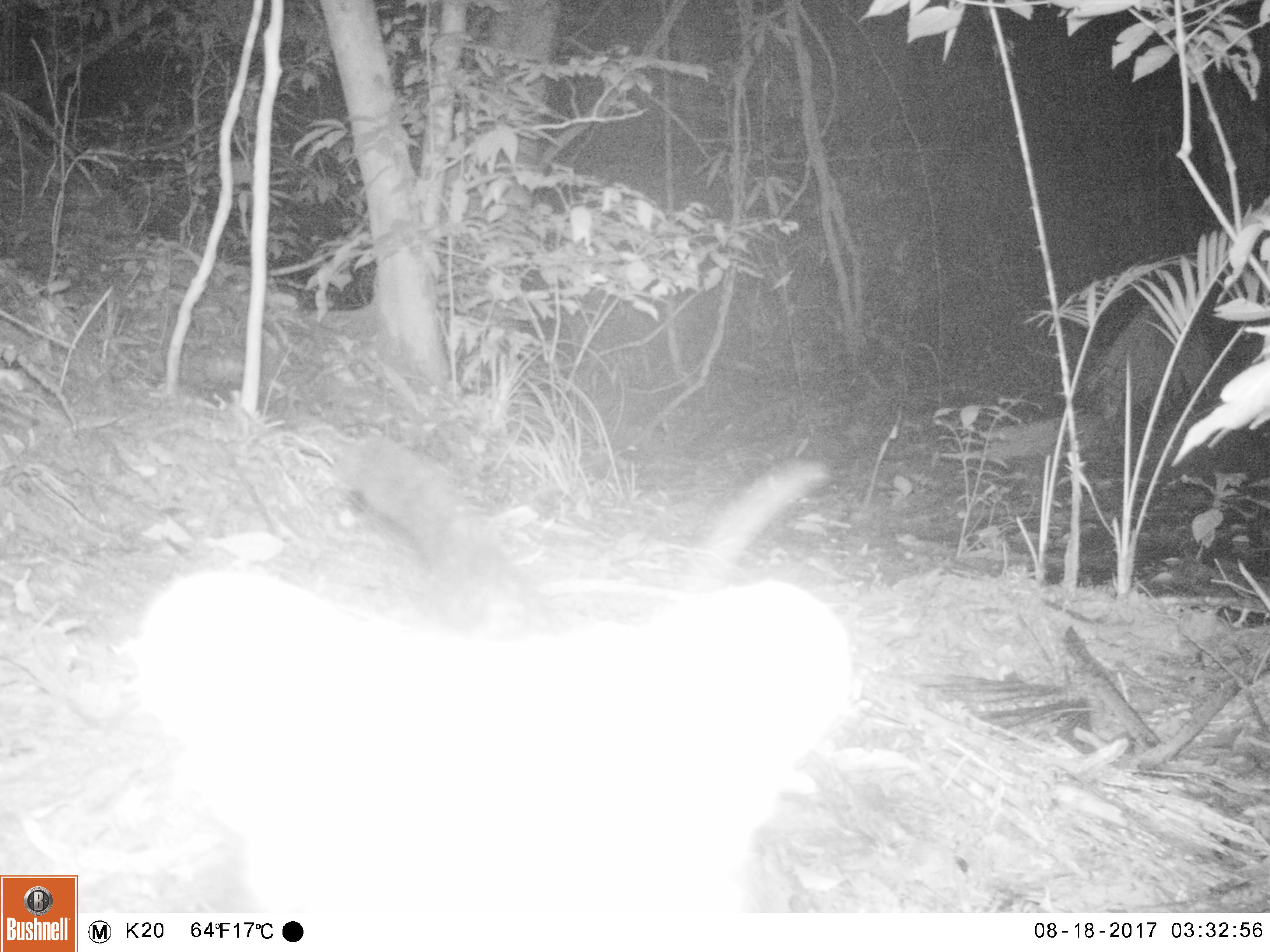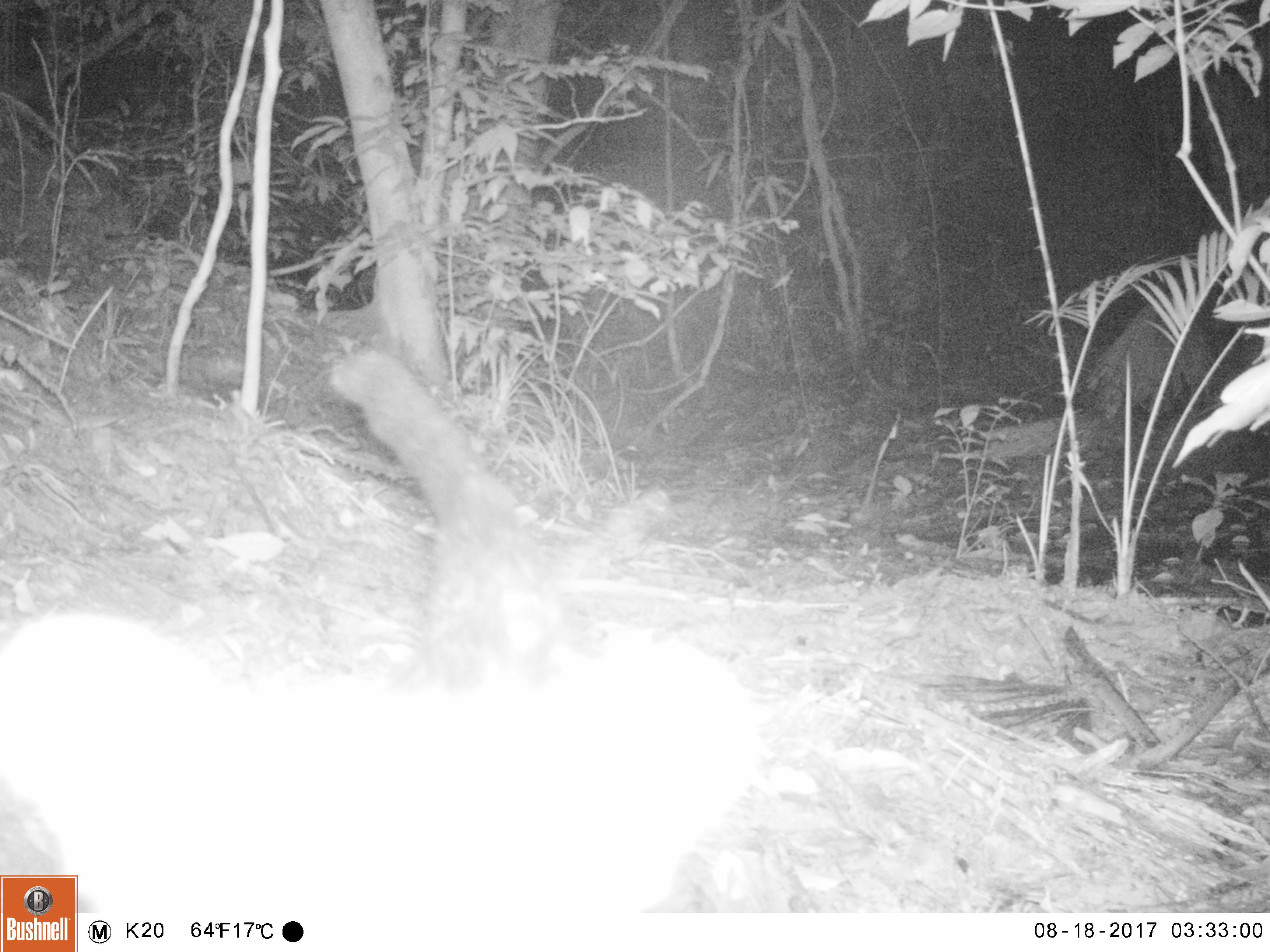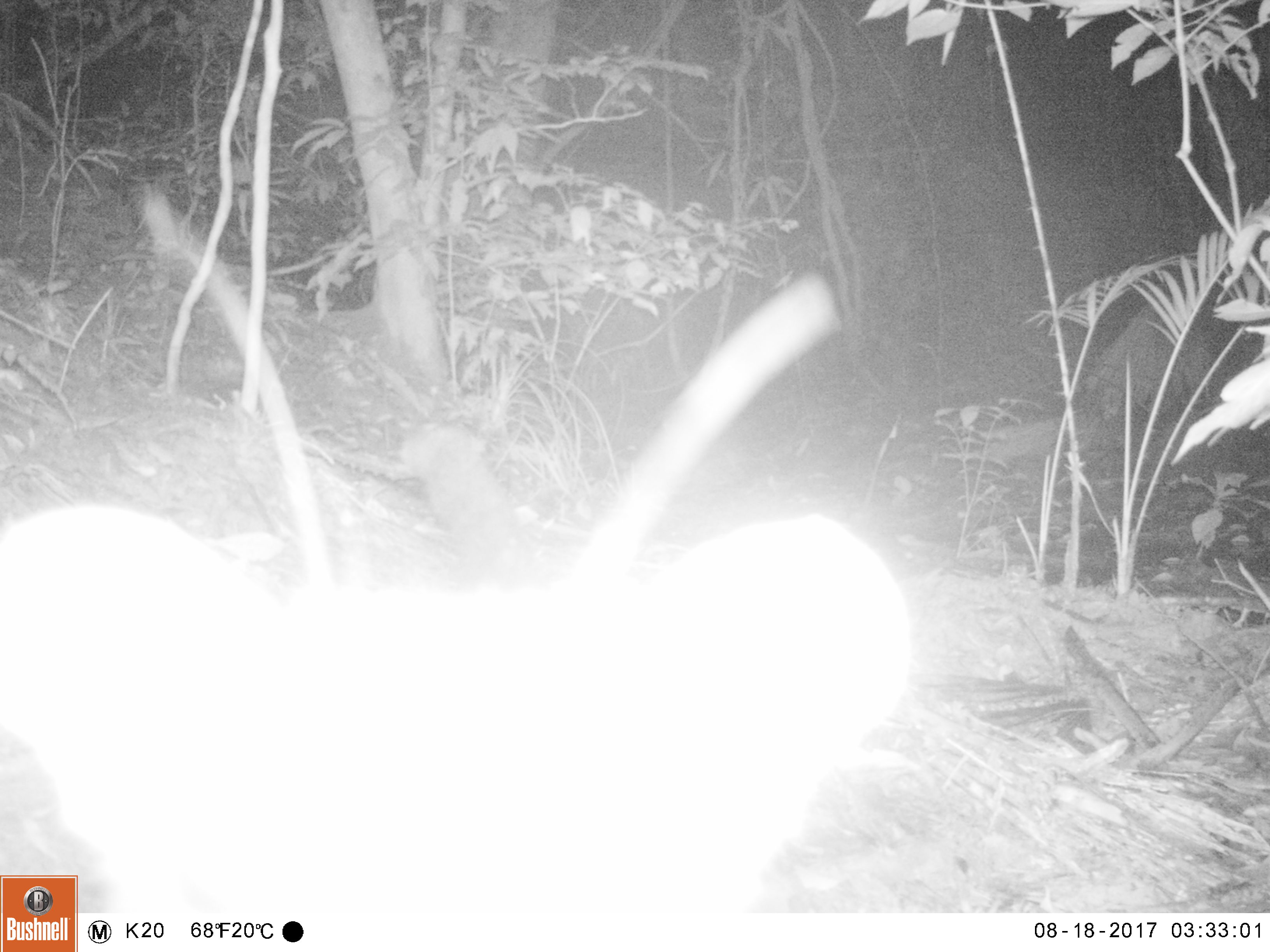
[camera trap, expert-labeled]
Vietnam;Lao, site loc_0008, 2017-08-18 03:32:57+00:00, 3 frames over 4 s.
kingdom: Animalia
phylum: Chordata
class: Mammalia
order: Carnivora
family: Viverridae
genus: Paradoxurus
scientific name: Paradoxurus hermaphroditus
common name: common palm civet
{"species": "common palm civet (Paradoxurus hermaphroditus)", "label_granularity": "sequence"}